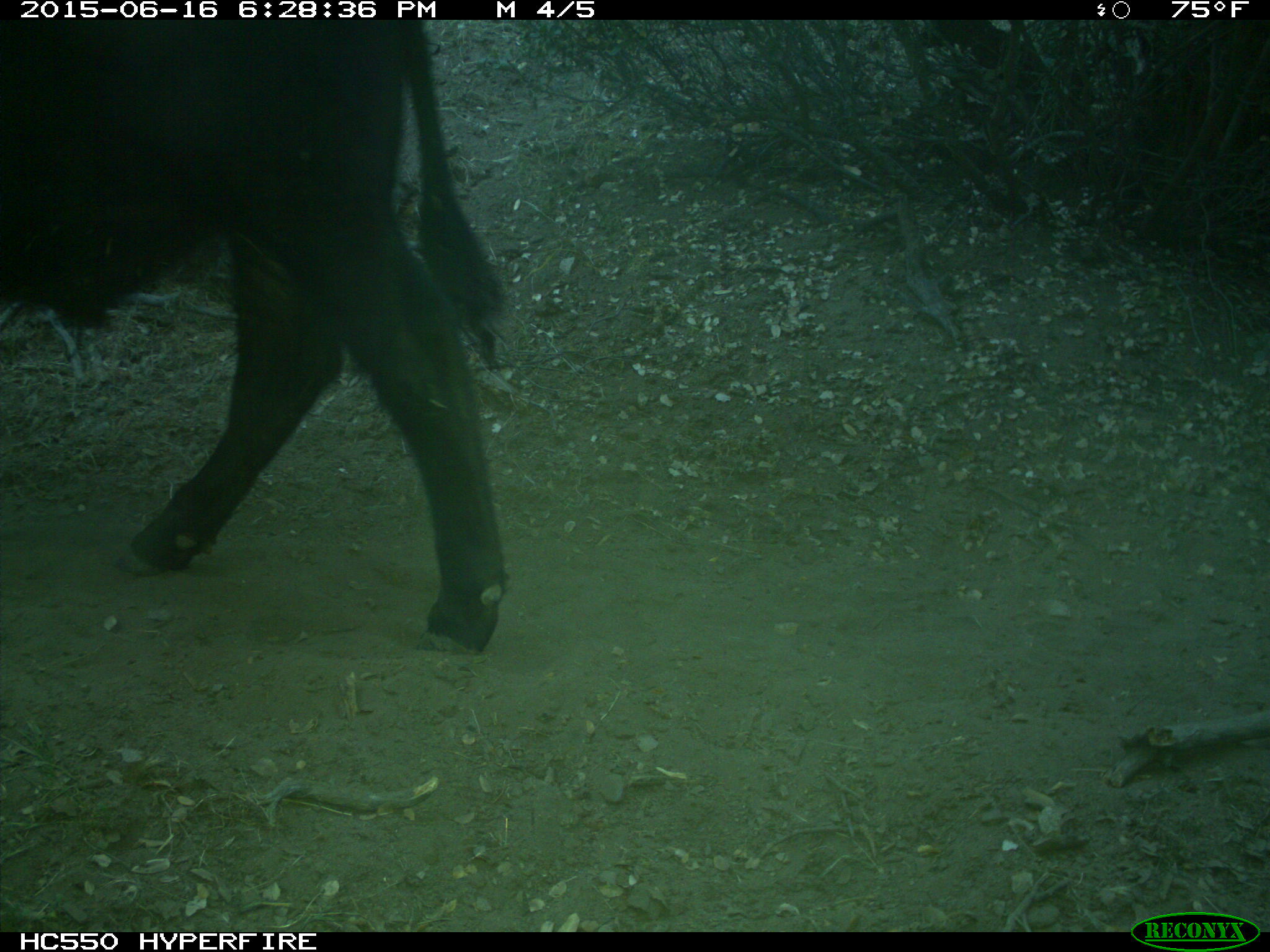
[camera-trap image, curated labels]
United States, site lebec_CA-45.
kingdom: Animalia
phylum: Chordata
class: Mammalia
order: Artiodactyla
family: Bovidae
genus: Bos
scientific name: Bos taurus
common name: domestic cow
Bos taurus (domestic cow).